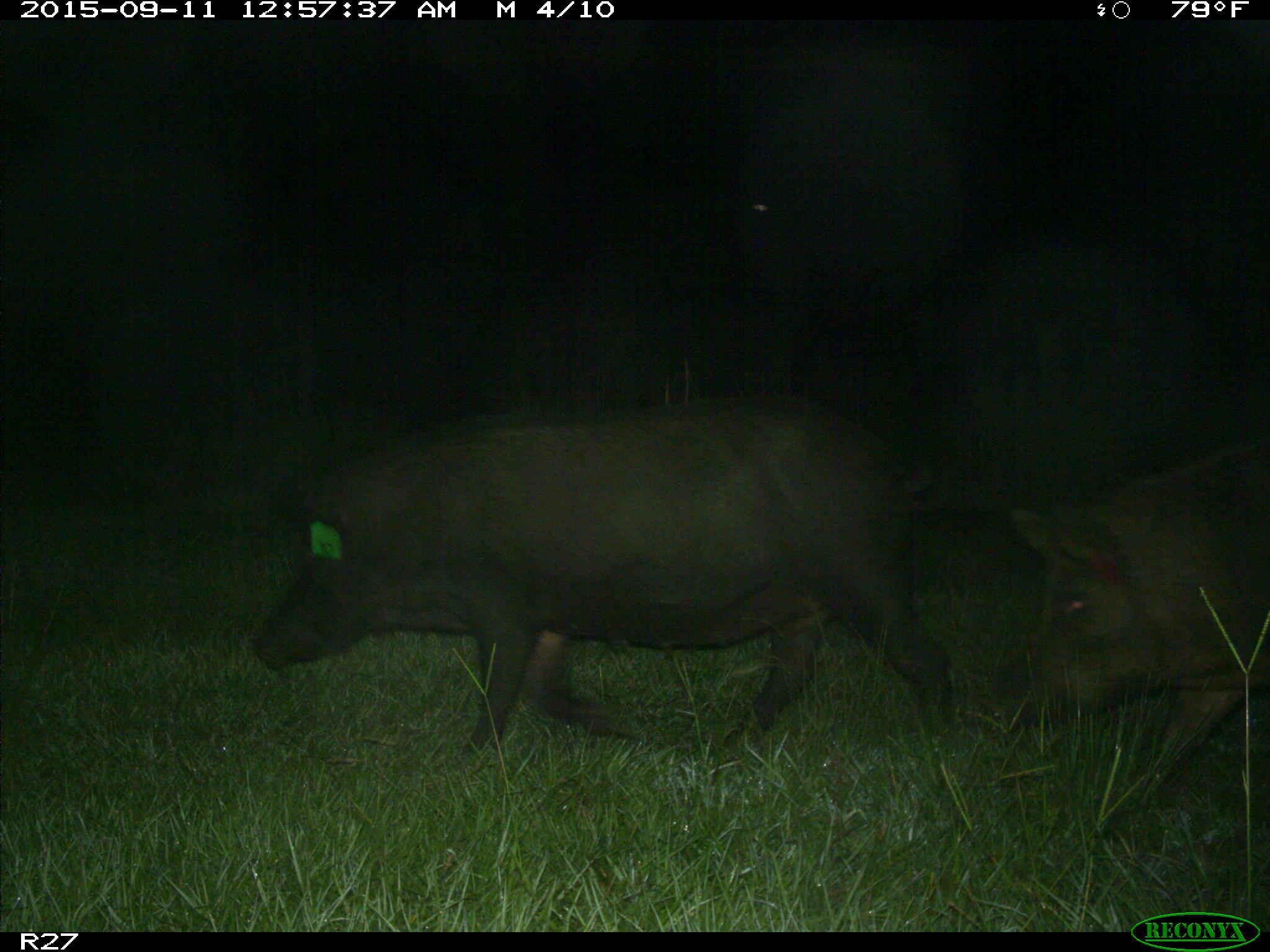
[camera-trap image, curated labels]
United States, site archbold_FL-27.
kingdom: Animalia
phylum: Chordata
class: Mammalia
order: Artiodactyla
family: Suidae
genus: Sus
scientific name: Sus scrofa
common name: wild boar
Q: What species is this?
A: Sus scrofa (wild boar).